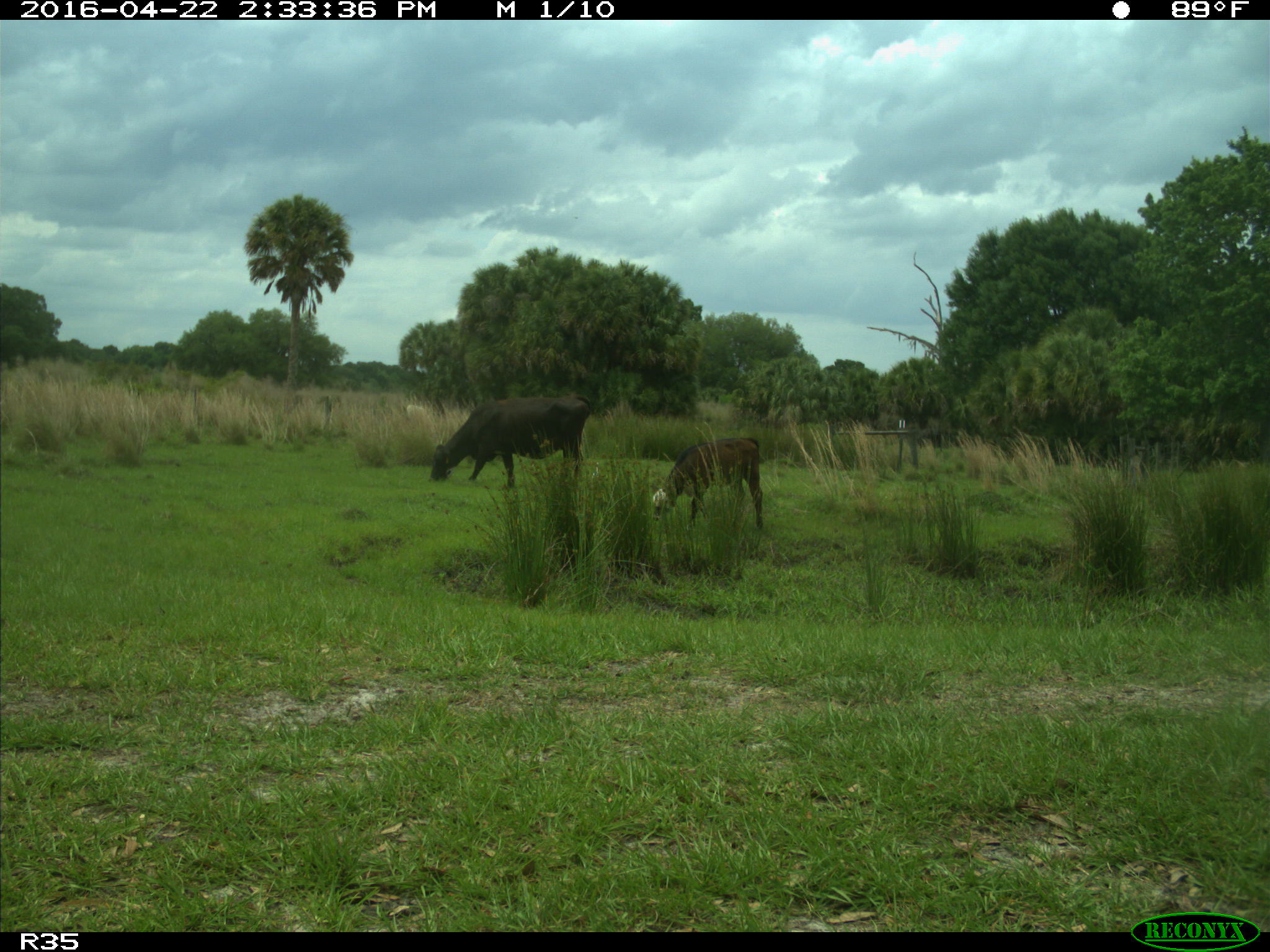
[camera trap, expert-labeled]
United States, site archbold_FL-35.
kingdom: Animalia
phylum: Chordata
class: Mammalia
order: Artiodactyla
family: Bovidae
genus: Bos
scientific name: Bos taurus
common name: domestic cow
Bos taurus (domestic cow).